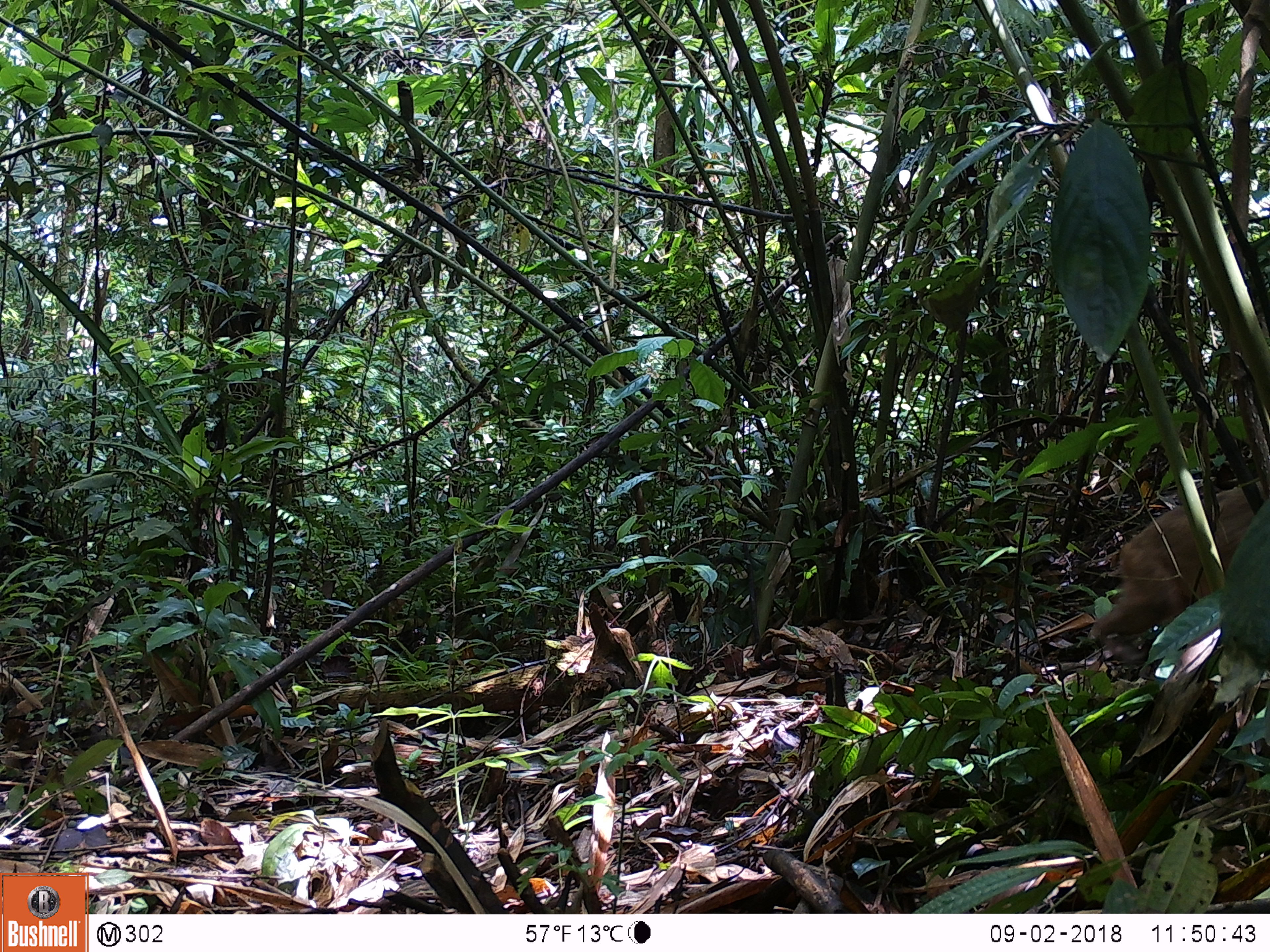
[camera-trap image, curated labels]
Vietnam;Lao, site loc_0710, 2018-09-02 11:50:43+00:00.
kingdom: Animalia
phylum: Chordata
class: Mammalia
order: Primates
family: Cercopithecidae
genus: Macaca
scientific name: Macaca arctoides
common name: stump-tailed macaque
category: stump tailed macaque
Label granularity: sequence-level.